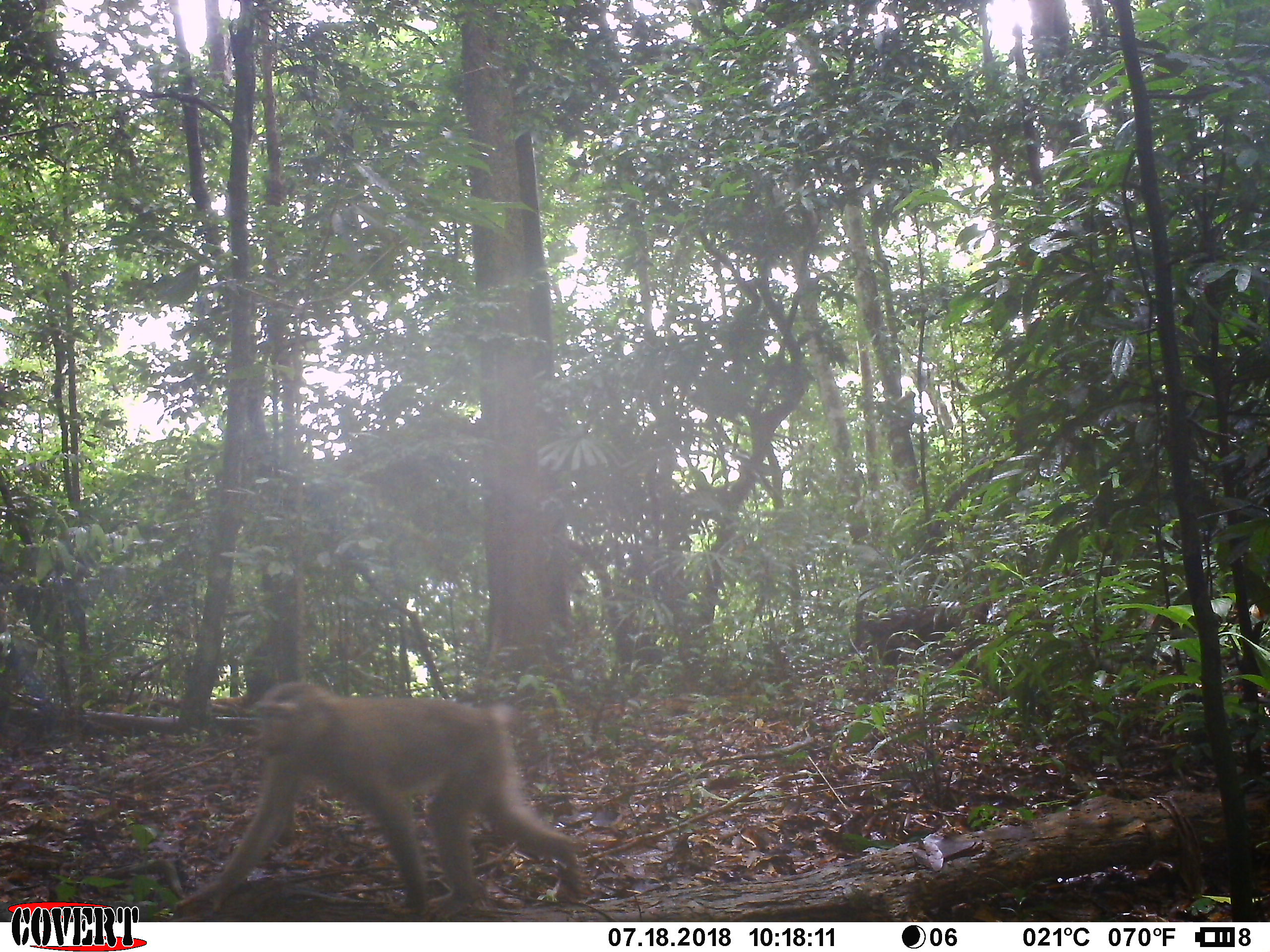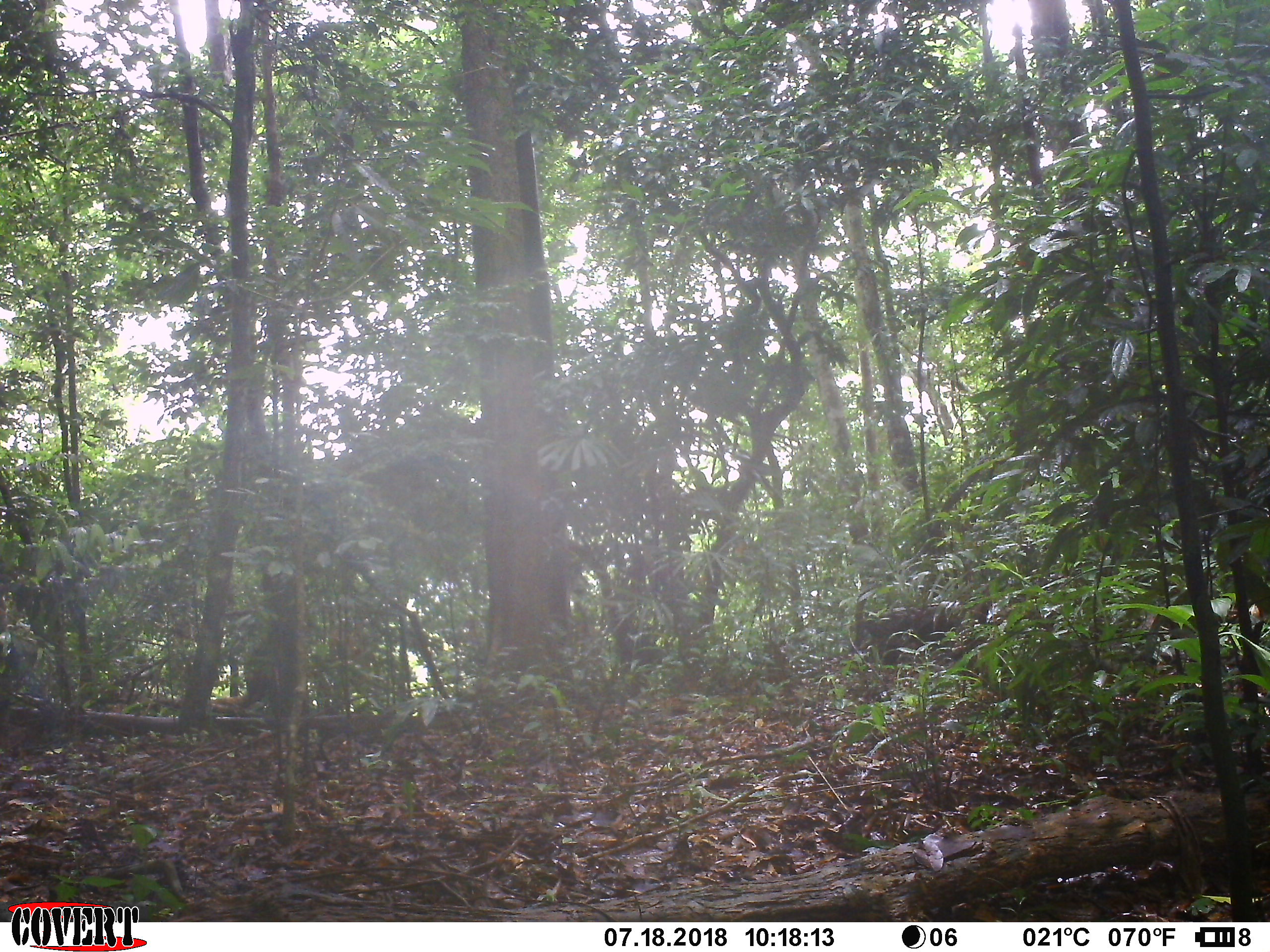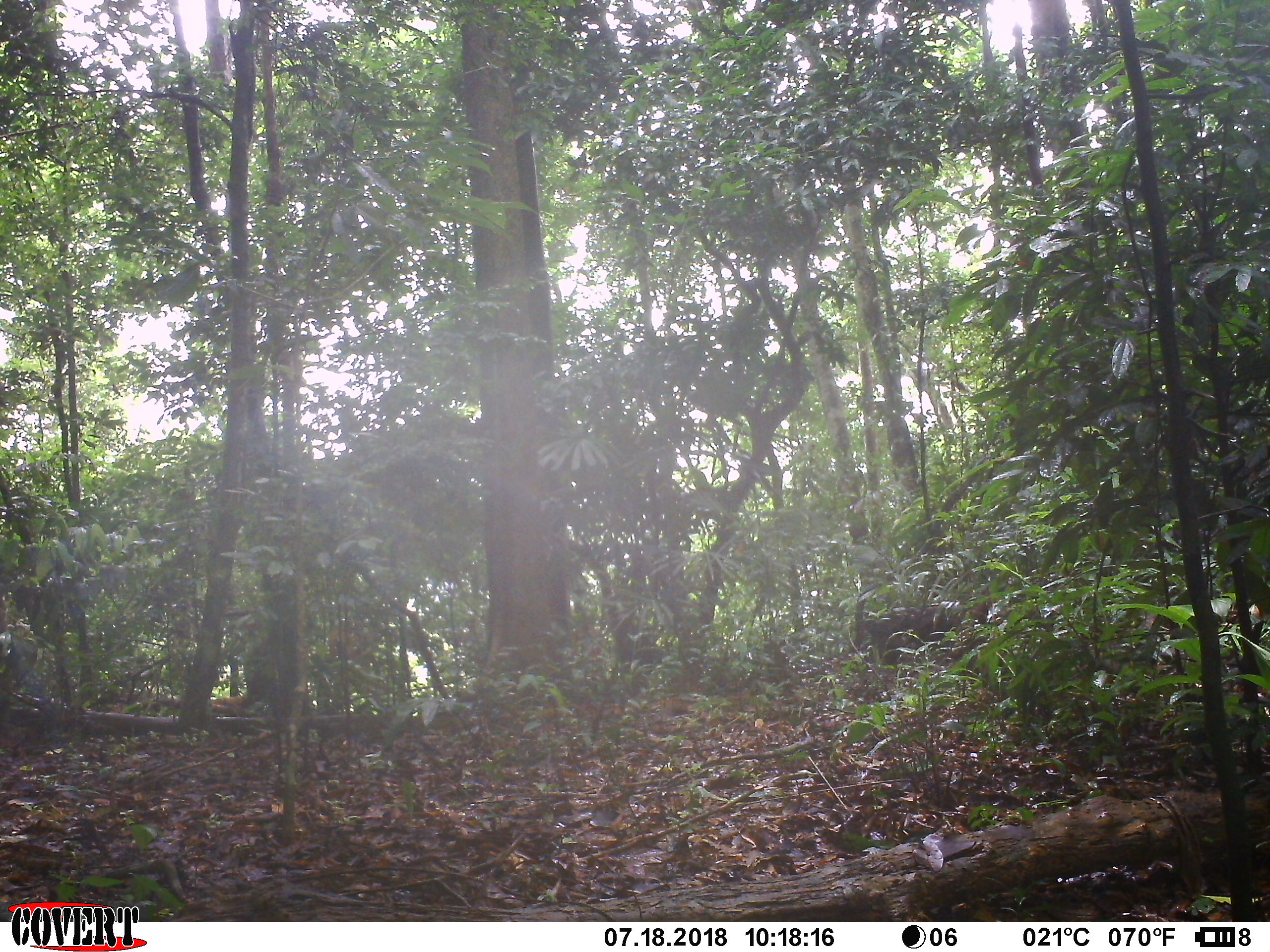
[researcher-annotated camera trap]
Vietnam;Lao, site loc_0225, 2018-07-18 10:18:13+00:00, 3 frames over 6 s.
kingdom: Animalia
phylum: Chordata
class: Mammalia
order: Primates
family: Cercopithecidae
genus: Macaca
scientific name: Macaca nemestrina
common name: pig-tailed macaque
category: pig tailed macaque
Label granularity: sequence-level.